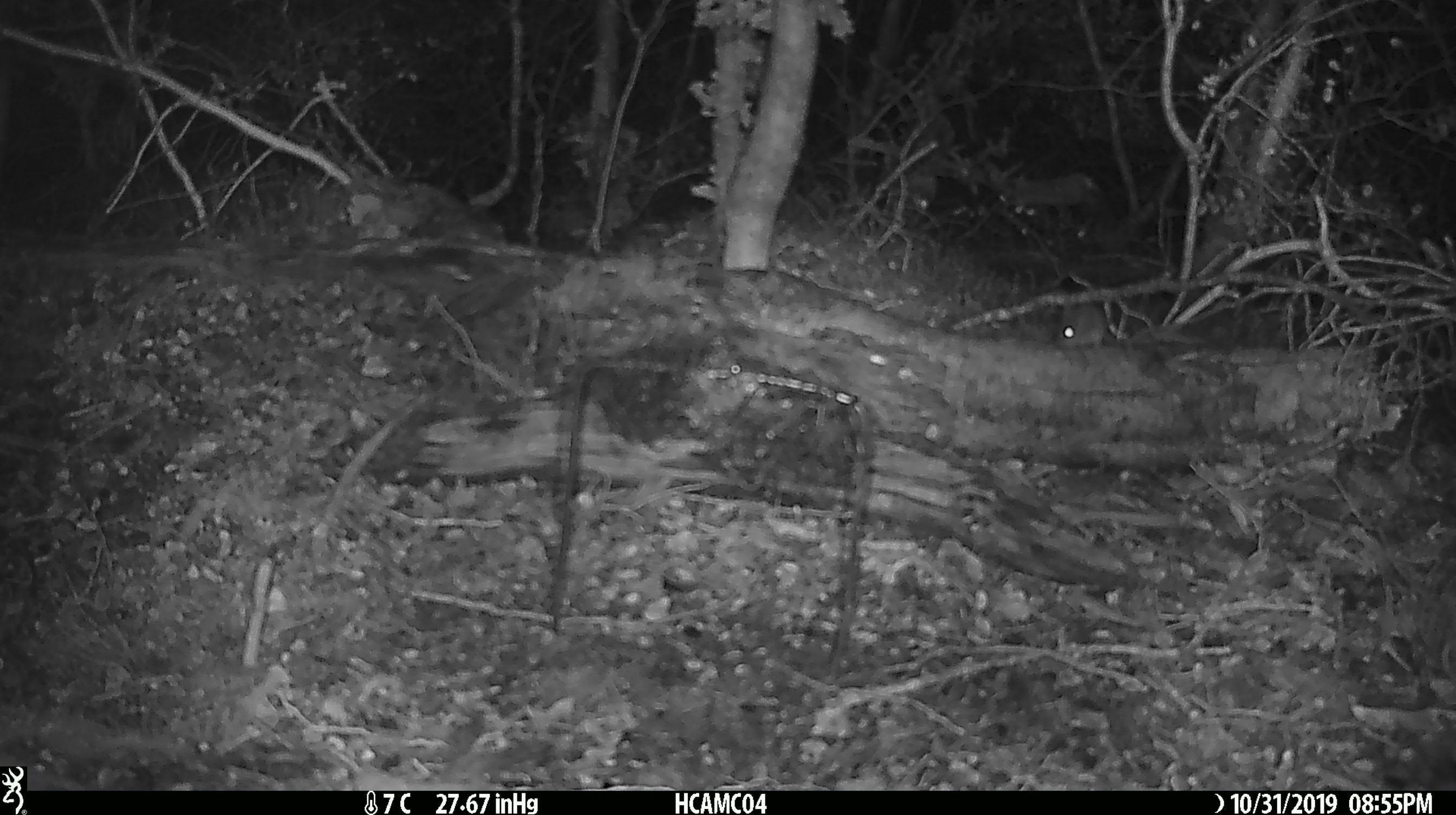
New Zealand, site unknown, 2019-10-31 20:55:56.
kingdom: Animalia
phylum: Chordata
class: Mammalia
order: Rodentia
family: Muridae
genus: Mus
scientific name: Mus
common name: mouse